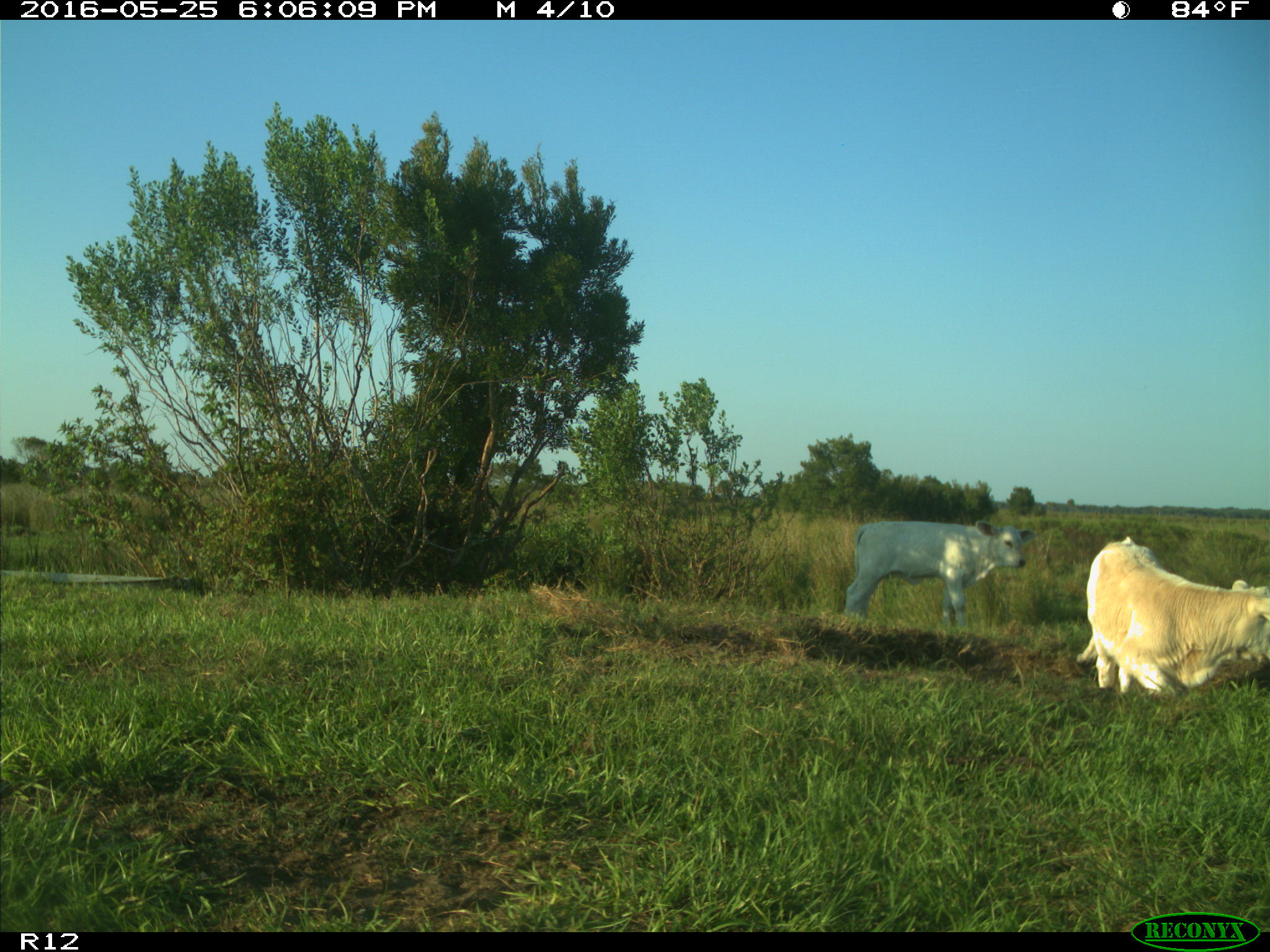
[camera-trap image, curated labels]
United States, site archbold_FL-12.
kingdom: Animalia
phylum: Chordata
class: Mammalia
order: Artiodactyla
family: Bovidae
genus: Bos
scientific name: Bos taurus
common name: domestic cow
Bos taurus (domestic cow).